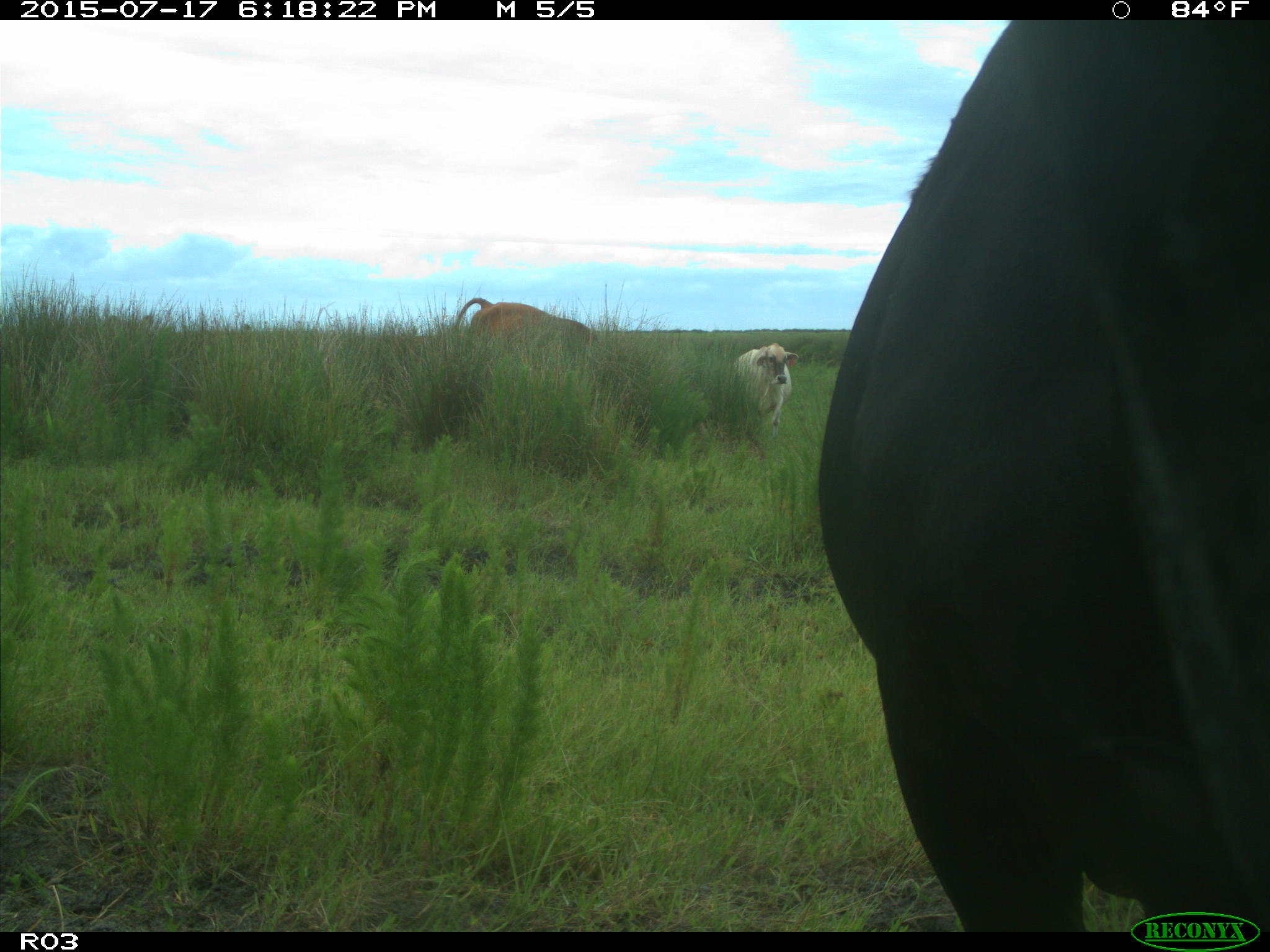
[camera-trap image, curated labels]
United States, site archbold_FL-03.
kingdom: Animalia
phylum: Chordata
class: Mammalia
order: Artiodactyla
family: Bovidae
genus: Bos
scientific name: Bos taurus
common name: domestic cow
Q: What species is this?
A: Bos taurus (domestic cow).